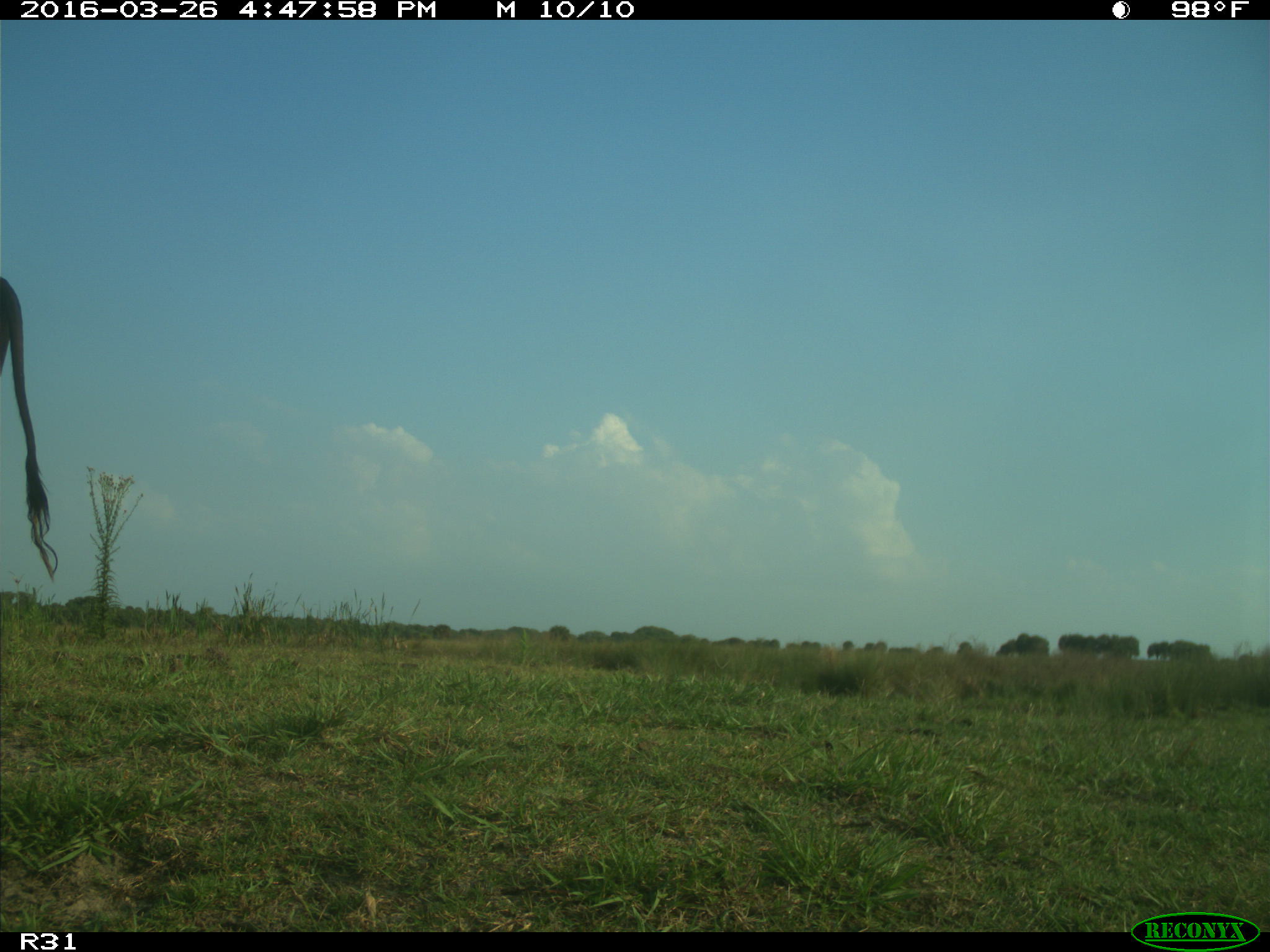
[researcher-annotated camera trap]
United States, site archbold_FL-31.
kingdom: Animalia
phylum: Chordata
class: Mammalia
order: Artiodactyla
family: Bovidae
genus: Bos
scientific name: Bos taurus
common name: domestic cow